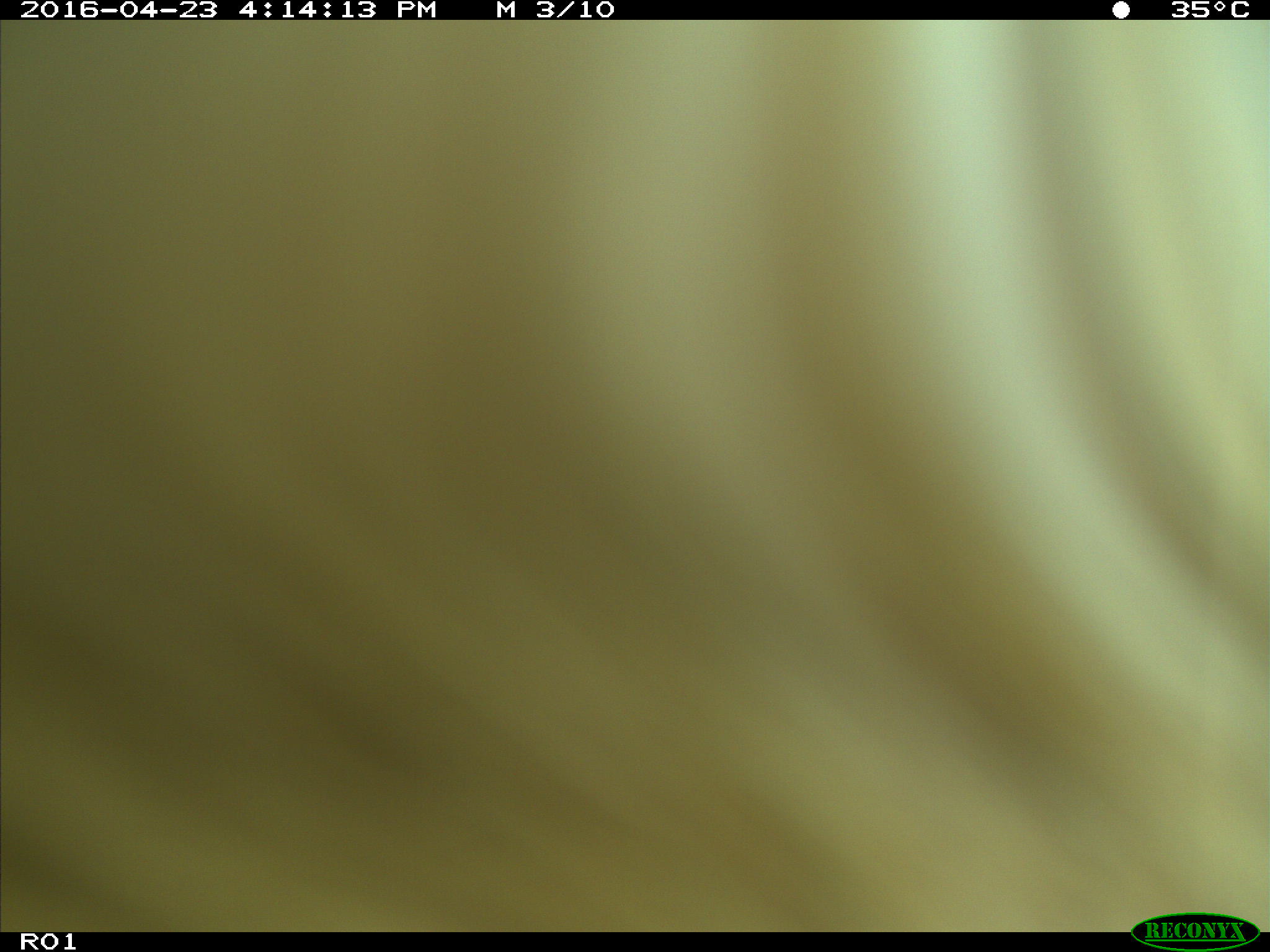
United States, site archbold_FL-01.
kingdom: Animalia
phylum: Chordata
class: Mammalia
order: Artiodactyla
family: Bovidae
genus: Bos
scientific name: Bos taurus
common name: domestic cow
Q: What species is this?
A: Bos taurus (domestic cow).